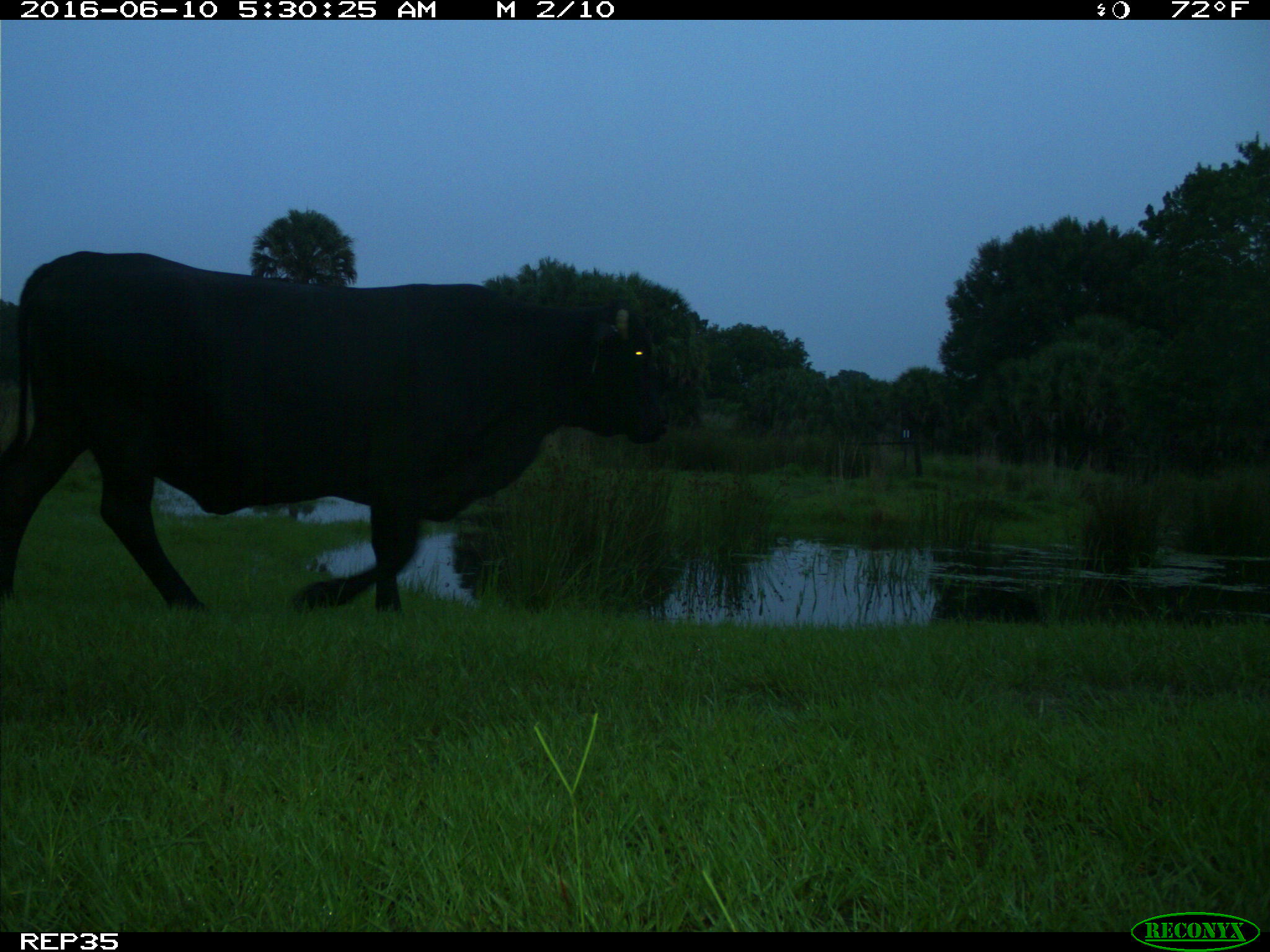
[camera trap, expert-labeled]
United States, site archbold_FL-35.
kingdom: Animalia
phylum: Chordata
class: Mammalia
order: Artiodactyla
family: Bovidae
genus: Bos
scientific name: Bos taurus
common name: domestic cow